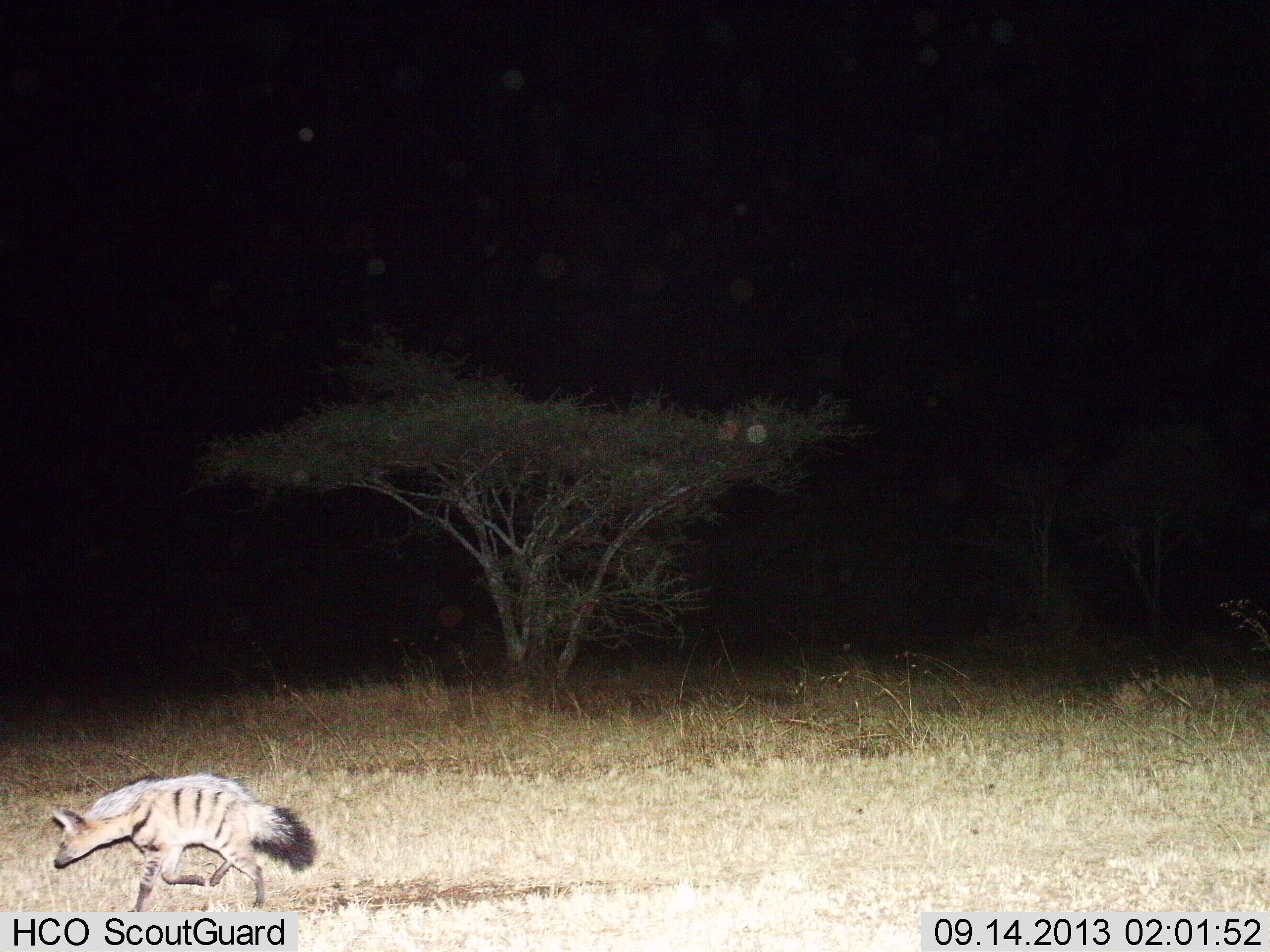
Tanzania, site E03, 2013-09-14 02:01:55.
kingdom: Animalia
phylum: Chordata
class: Mammalia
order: Carnivora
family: Hyaenidae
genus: Proteles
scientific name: Proteles cristatus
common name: aardwolf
Aardwolf (Proteles cristatus), count 1. Behavior (volunteer vote fractions): standing 7%, resting 0%, moving 100%, interacting 0%. Young present (vote fraction): 0%. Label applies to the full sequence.